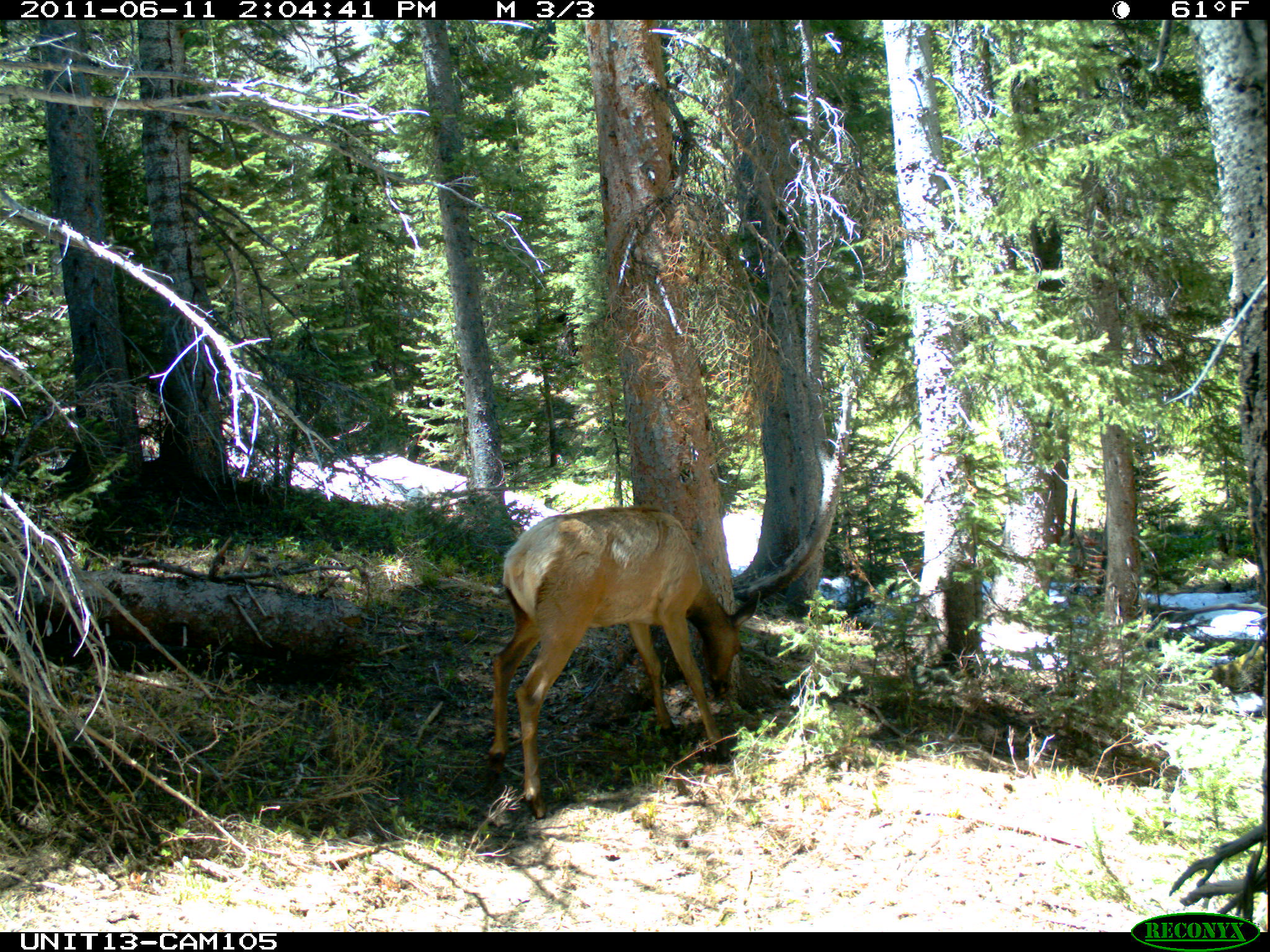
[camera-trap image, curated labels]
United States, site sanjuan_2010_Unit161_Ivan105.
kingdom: Animalia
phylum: Chordata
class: Mammalia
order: Artiodactyla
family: Cervidae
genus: Cervus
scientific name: Cervus elaphus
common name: red deer